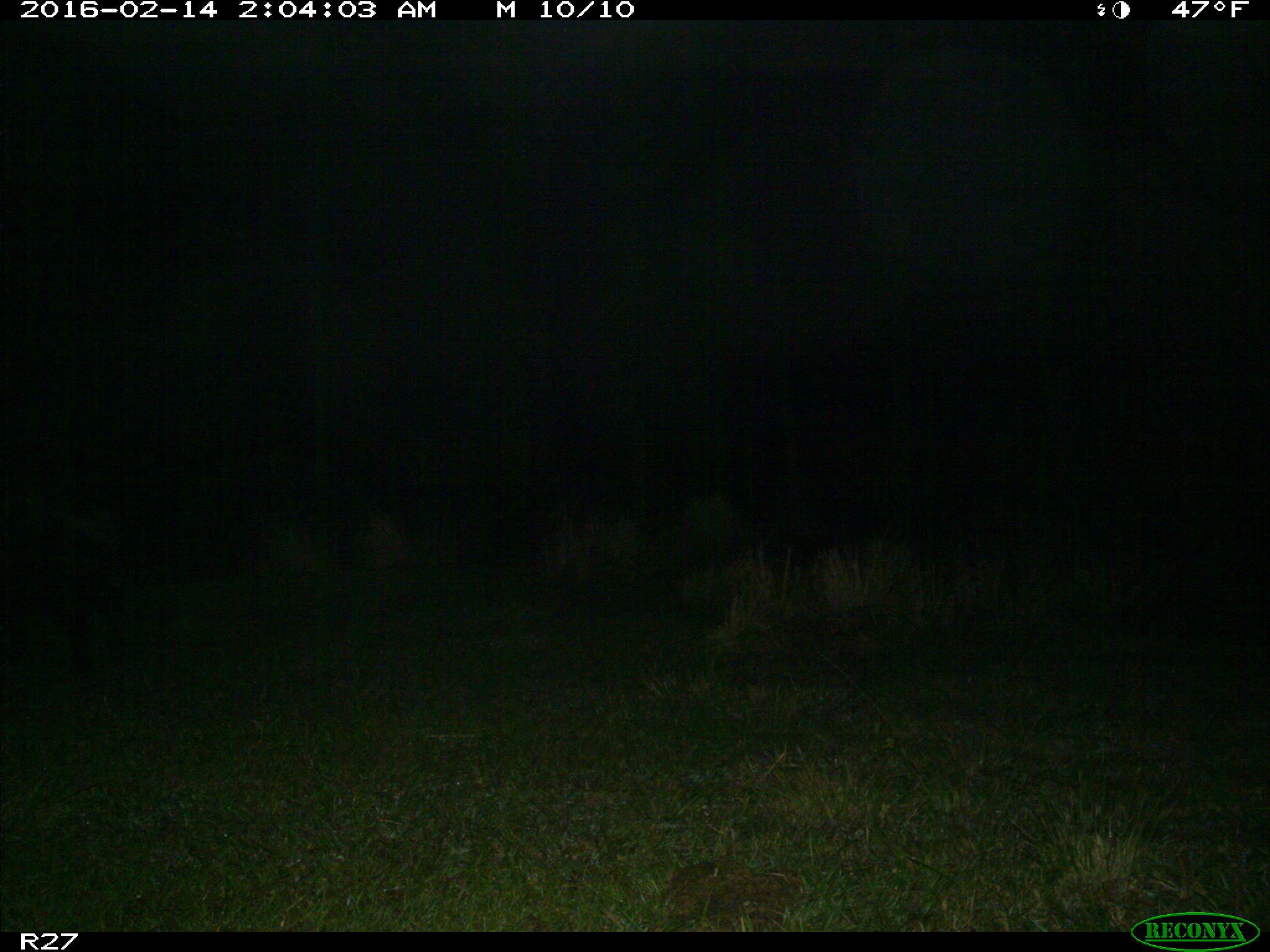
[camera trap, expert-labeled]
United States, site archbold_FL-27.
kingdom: Animalia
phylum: Chordata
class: Mammalia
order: Artiodactyla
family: Suidae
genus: Sus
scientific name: Sus scrofa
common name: wild boar